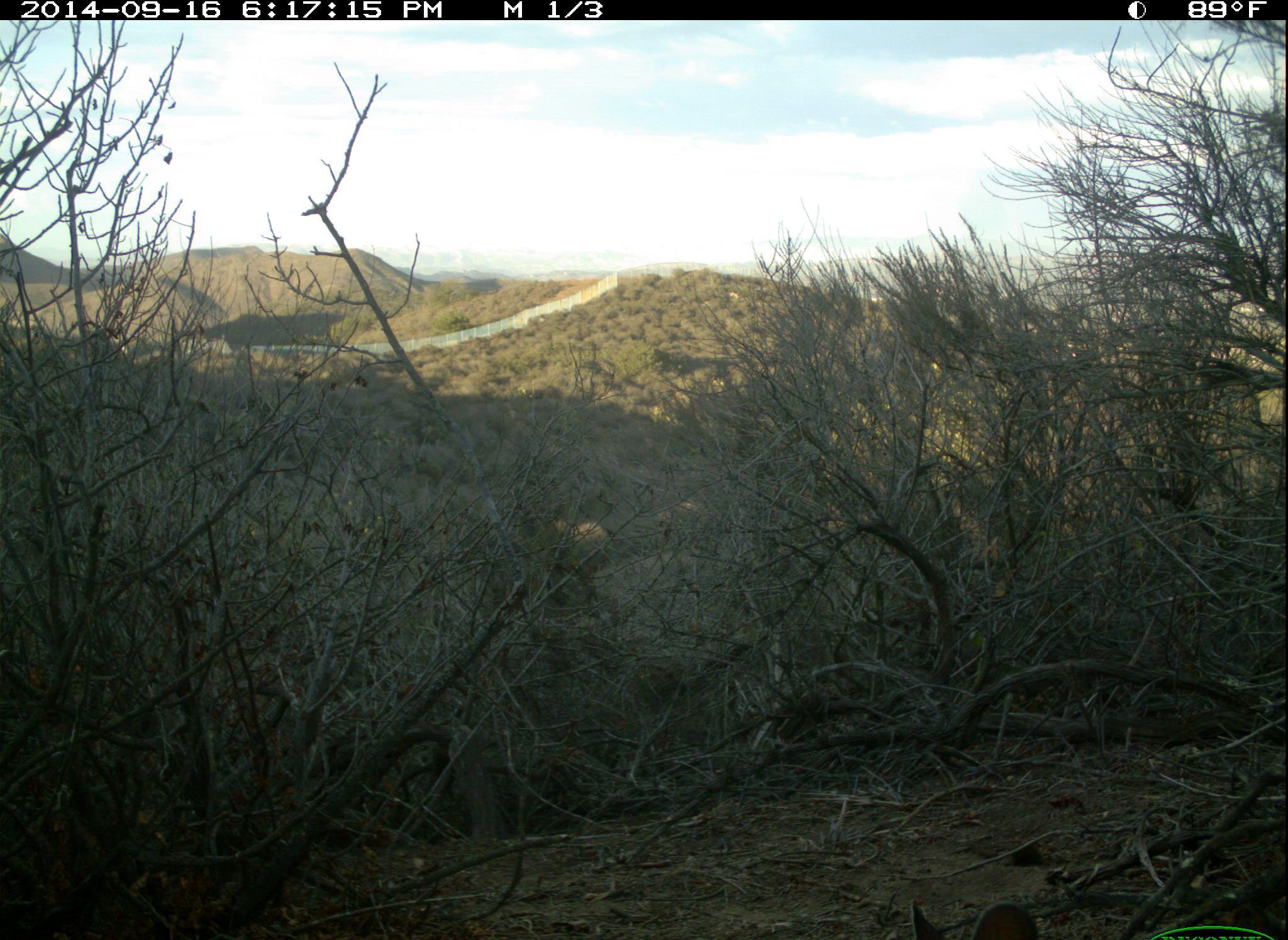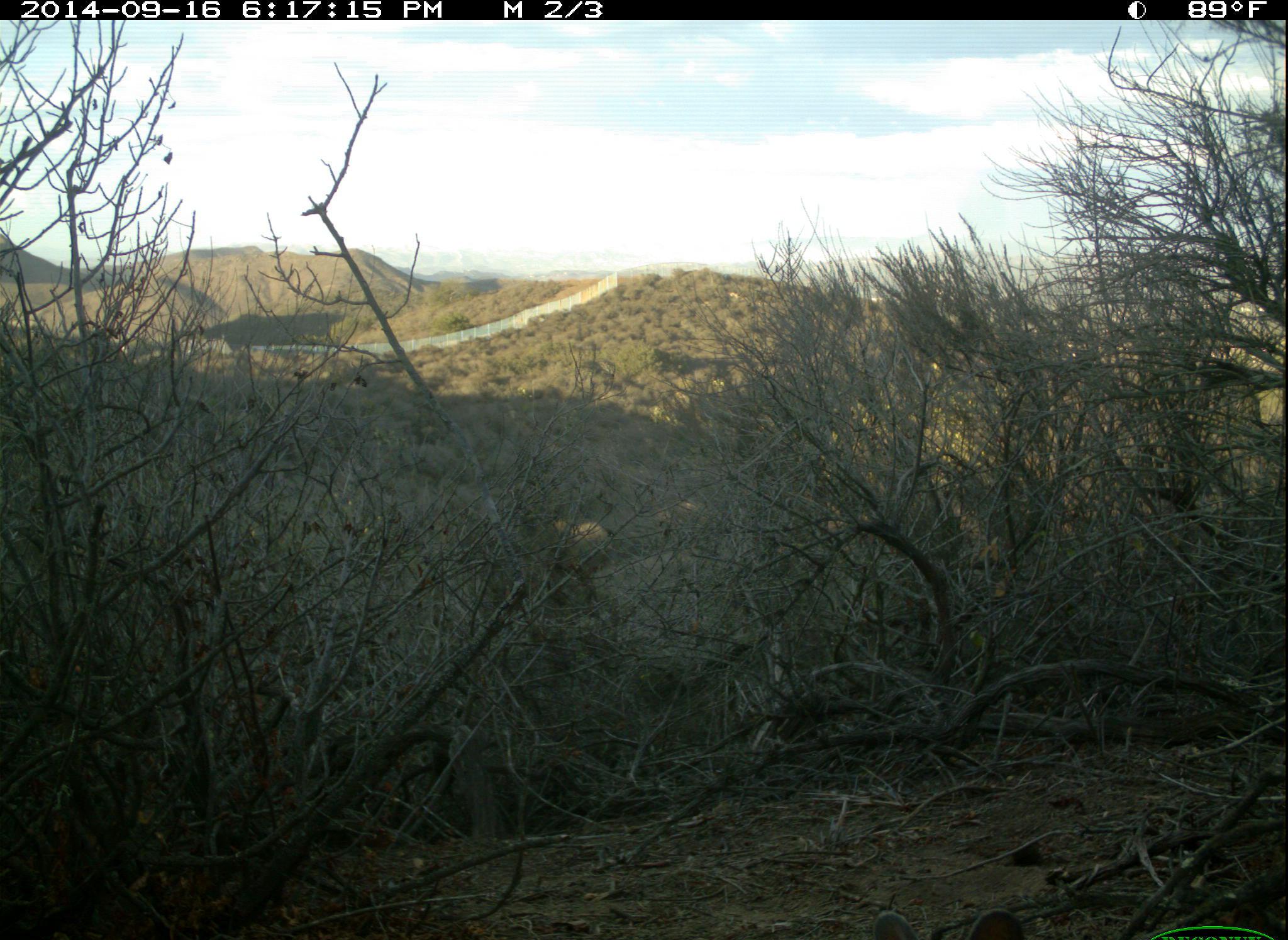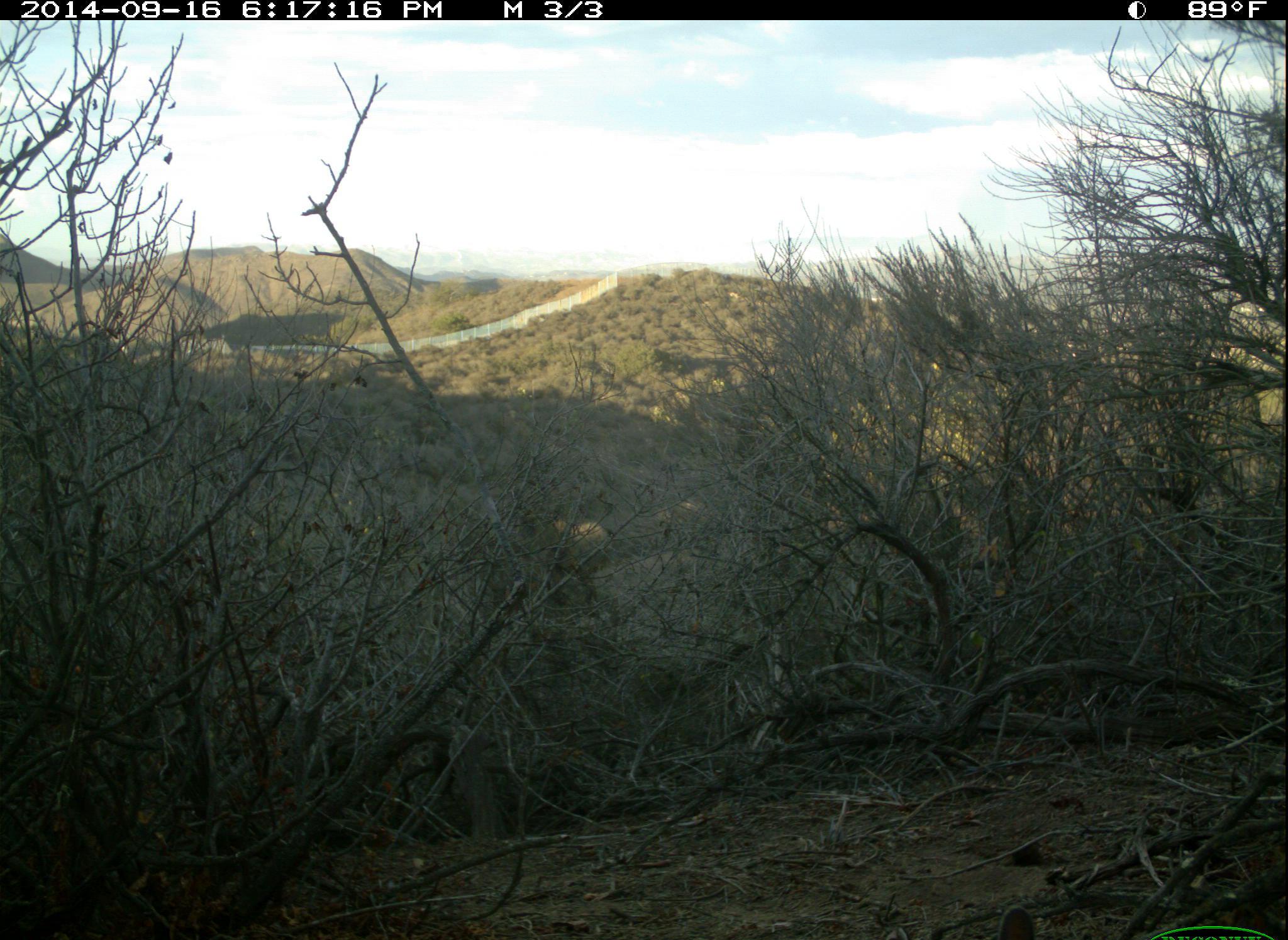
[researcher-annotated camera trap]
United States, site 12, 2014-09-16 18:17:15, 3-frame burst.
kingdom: Animalia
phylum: Chordata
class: Mammalia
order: Lagomorpha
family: Leporidae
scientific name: Leporidae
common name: rabbits and hares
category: rabbit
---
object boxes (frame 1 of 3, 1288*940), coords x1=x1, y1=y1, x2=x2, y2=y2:
rabbit: x1=911, y1=904, x2=1038, y2=940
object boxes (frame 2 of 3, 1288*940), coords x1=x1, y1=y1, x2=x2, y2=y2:
rabbit: x1=872, y1=911, x2=1027, y2=940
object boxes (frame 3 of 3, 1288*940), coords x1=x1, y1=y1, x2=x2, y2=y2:
rabbit: x1=999, y1=905, x2=1035, y2=940